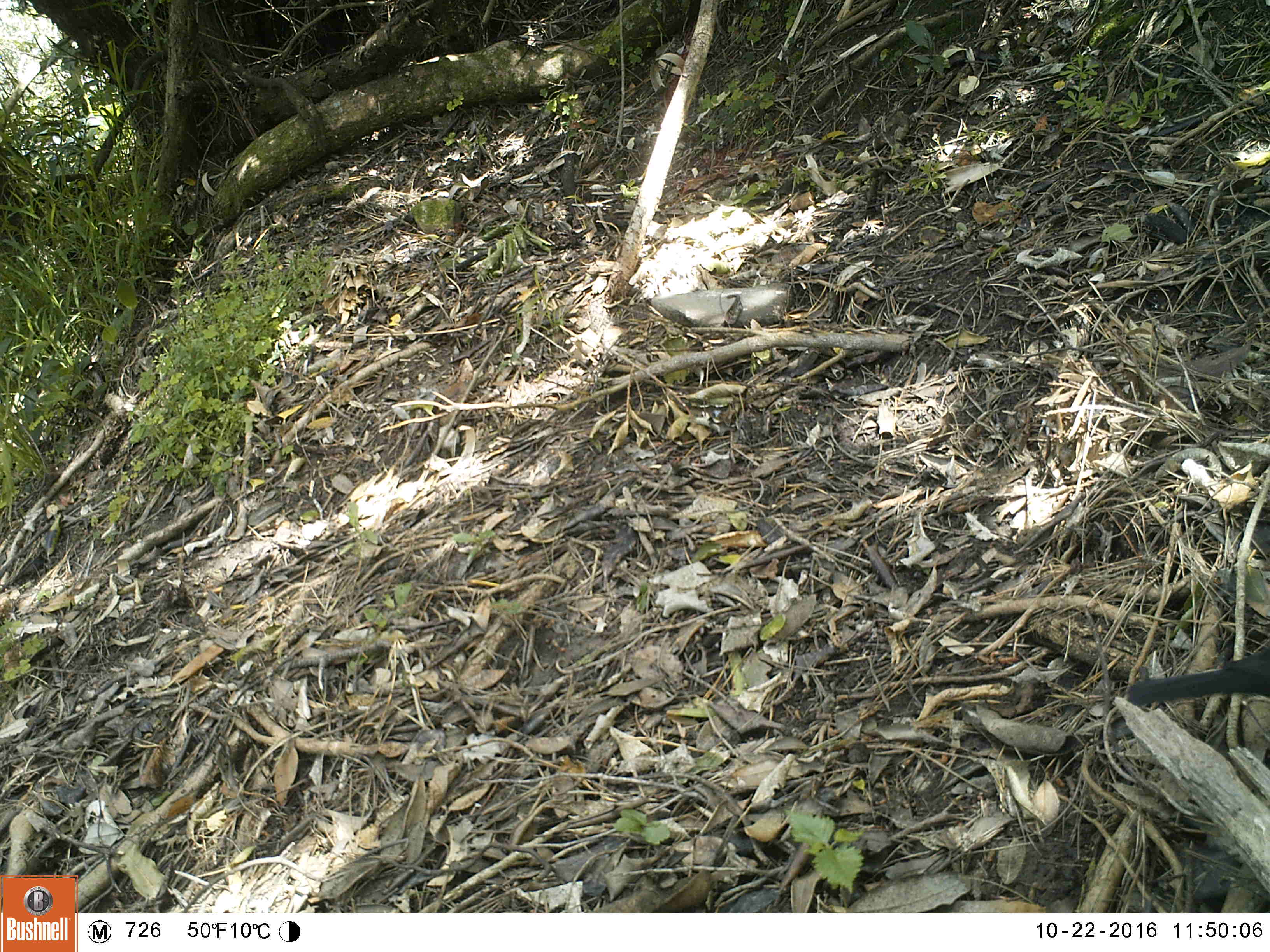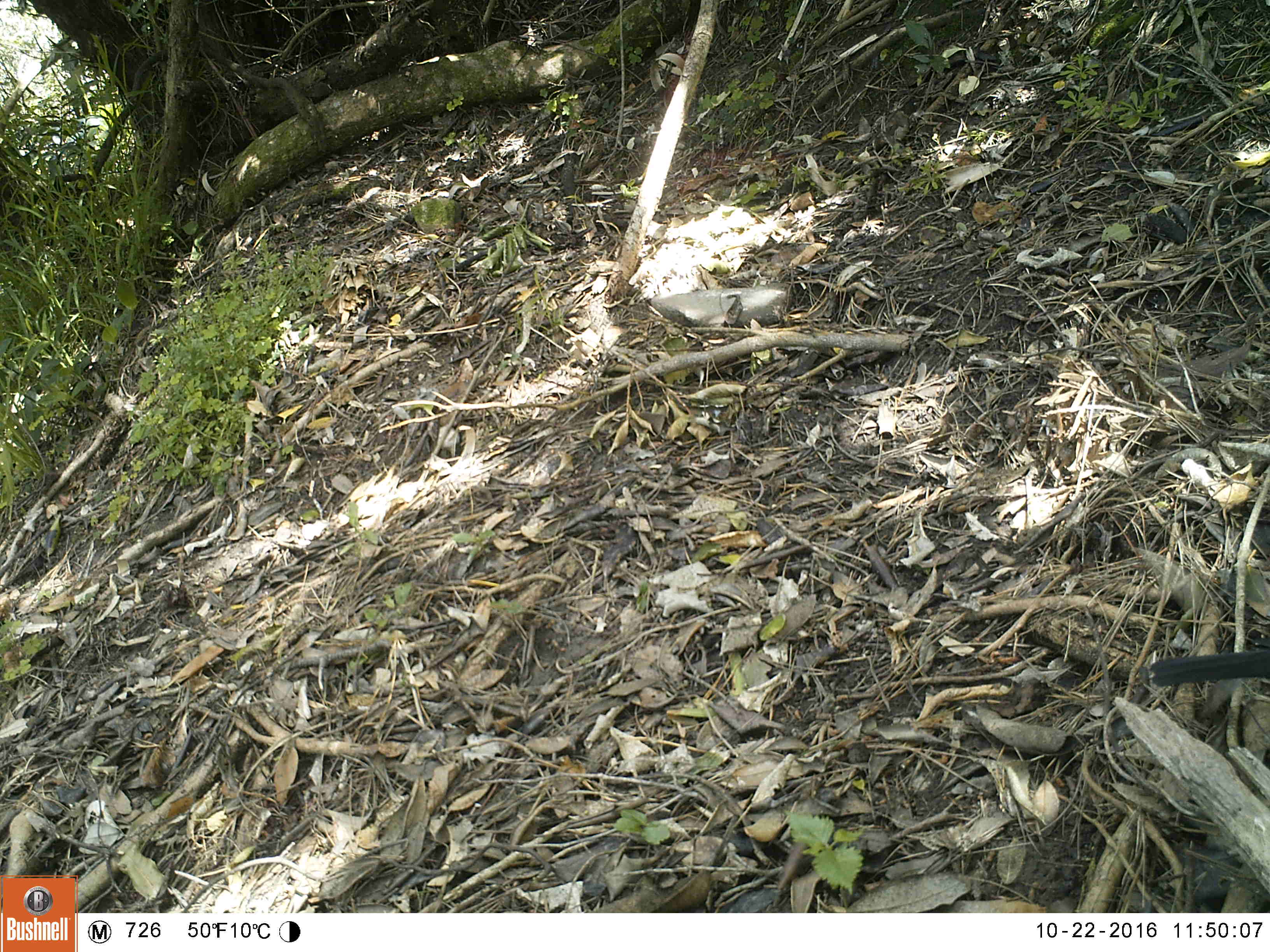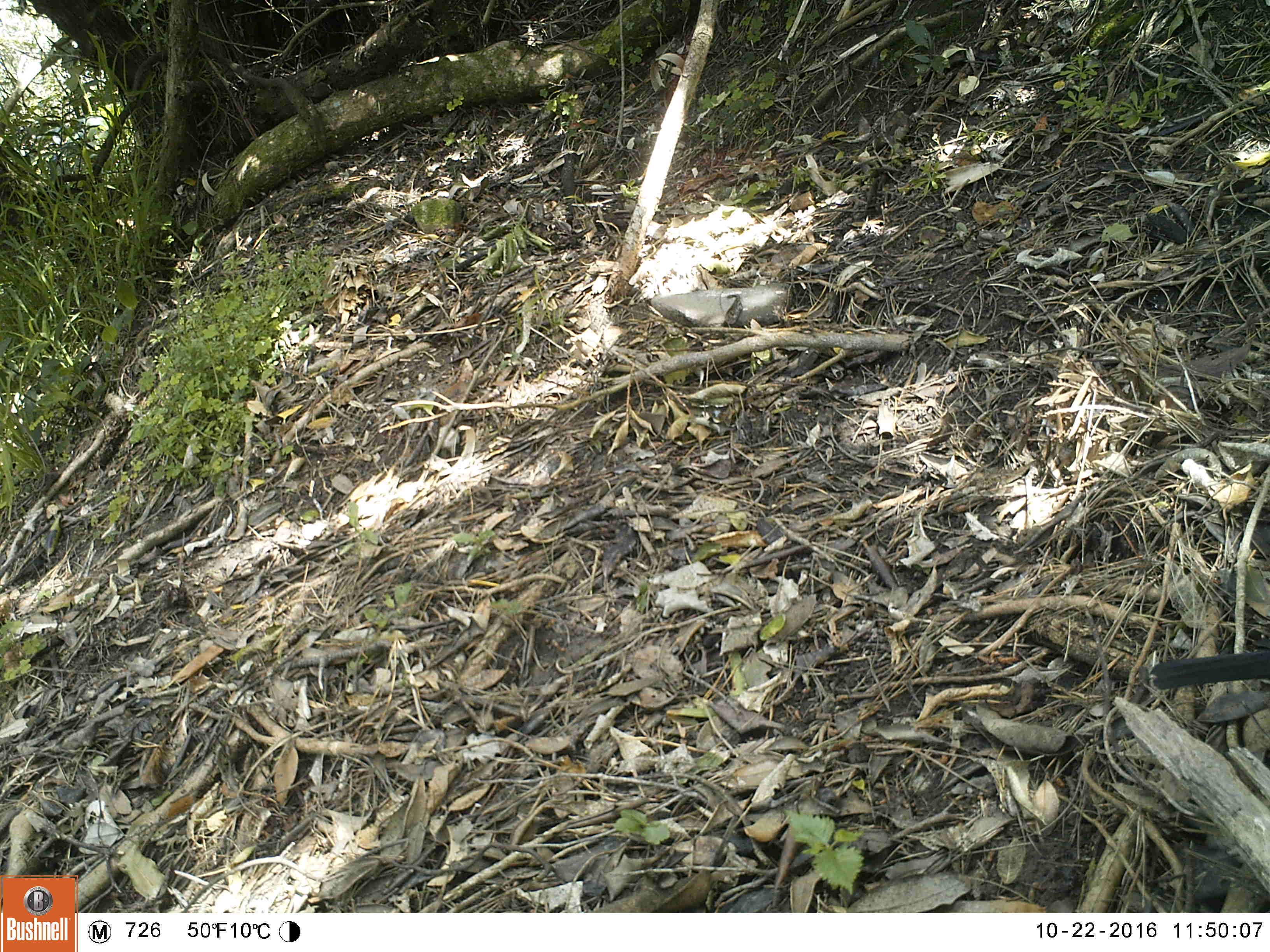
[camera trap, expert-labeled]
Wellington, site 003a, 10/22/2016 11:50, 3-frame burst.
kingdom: Animalia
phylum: Chordata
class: Aves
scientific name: Aves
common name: bird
Bird (Aves).